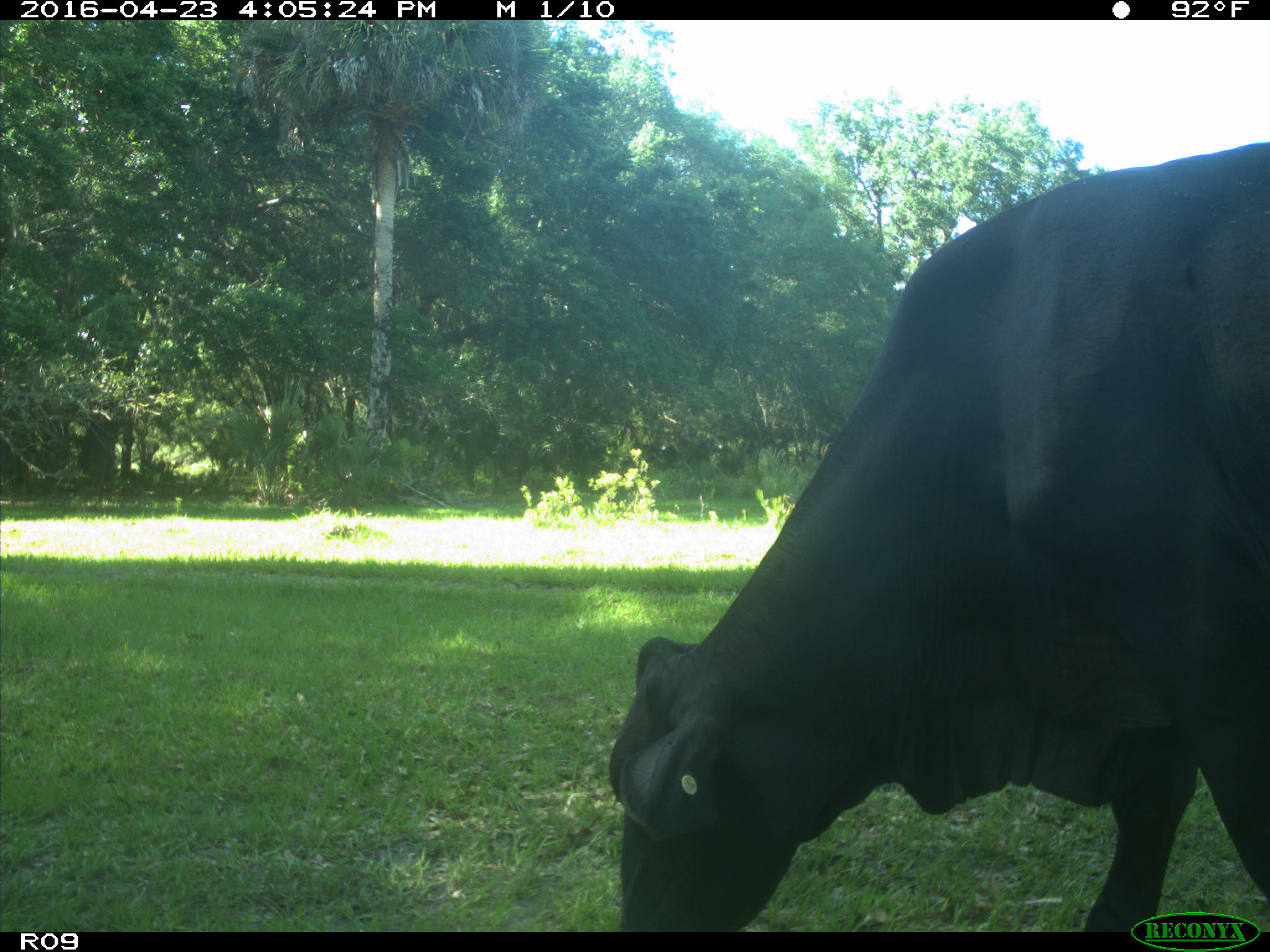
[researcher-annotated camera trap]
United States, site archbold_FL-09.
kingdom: Animalia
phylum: Chordata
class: Mammalia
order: Artiodactyla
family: Bovidae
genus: Bos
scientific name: Bos taurus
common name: domestic cow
Bos taurus (domestic cow).